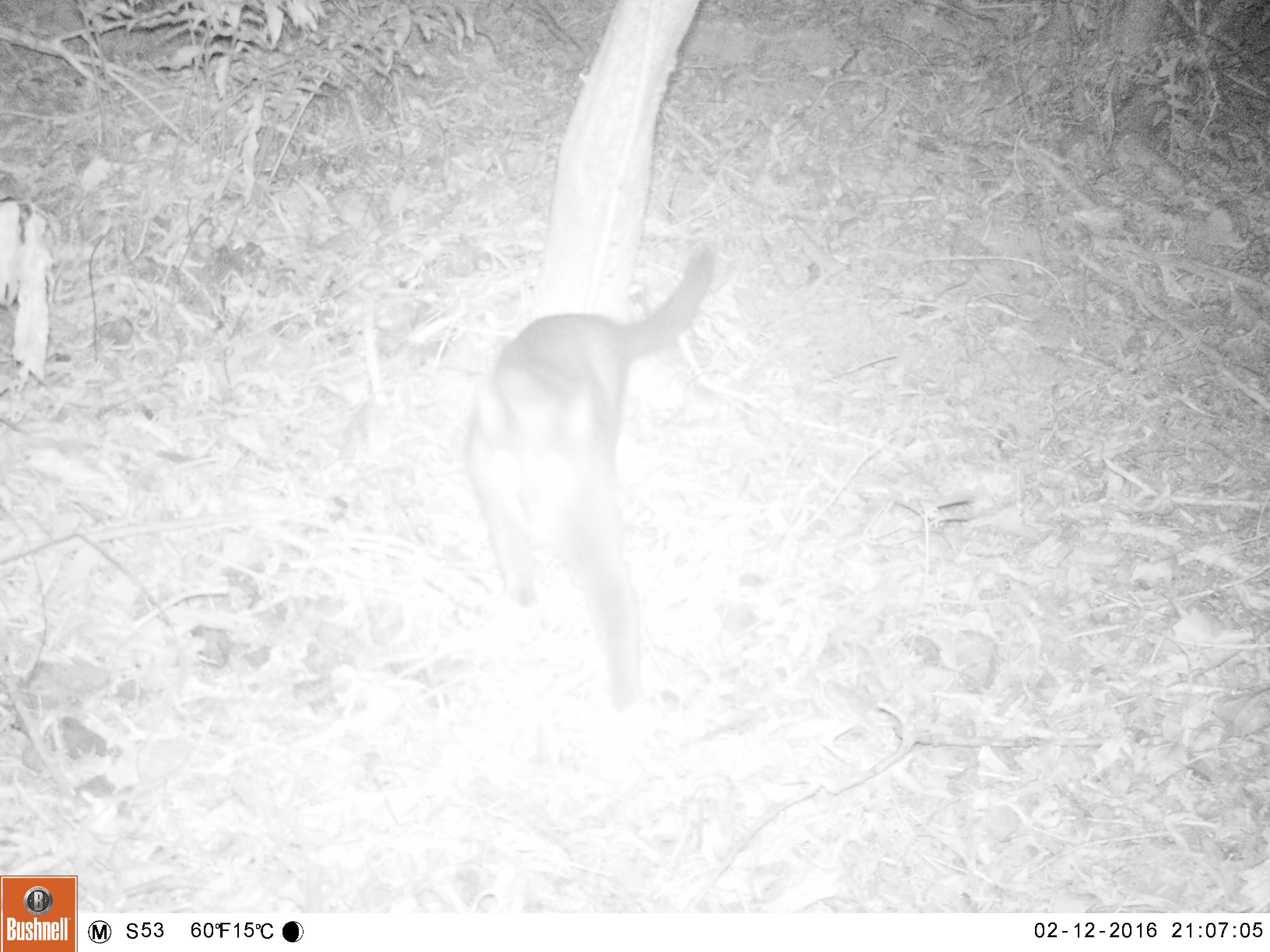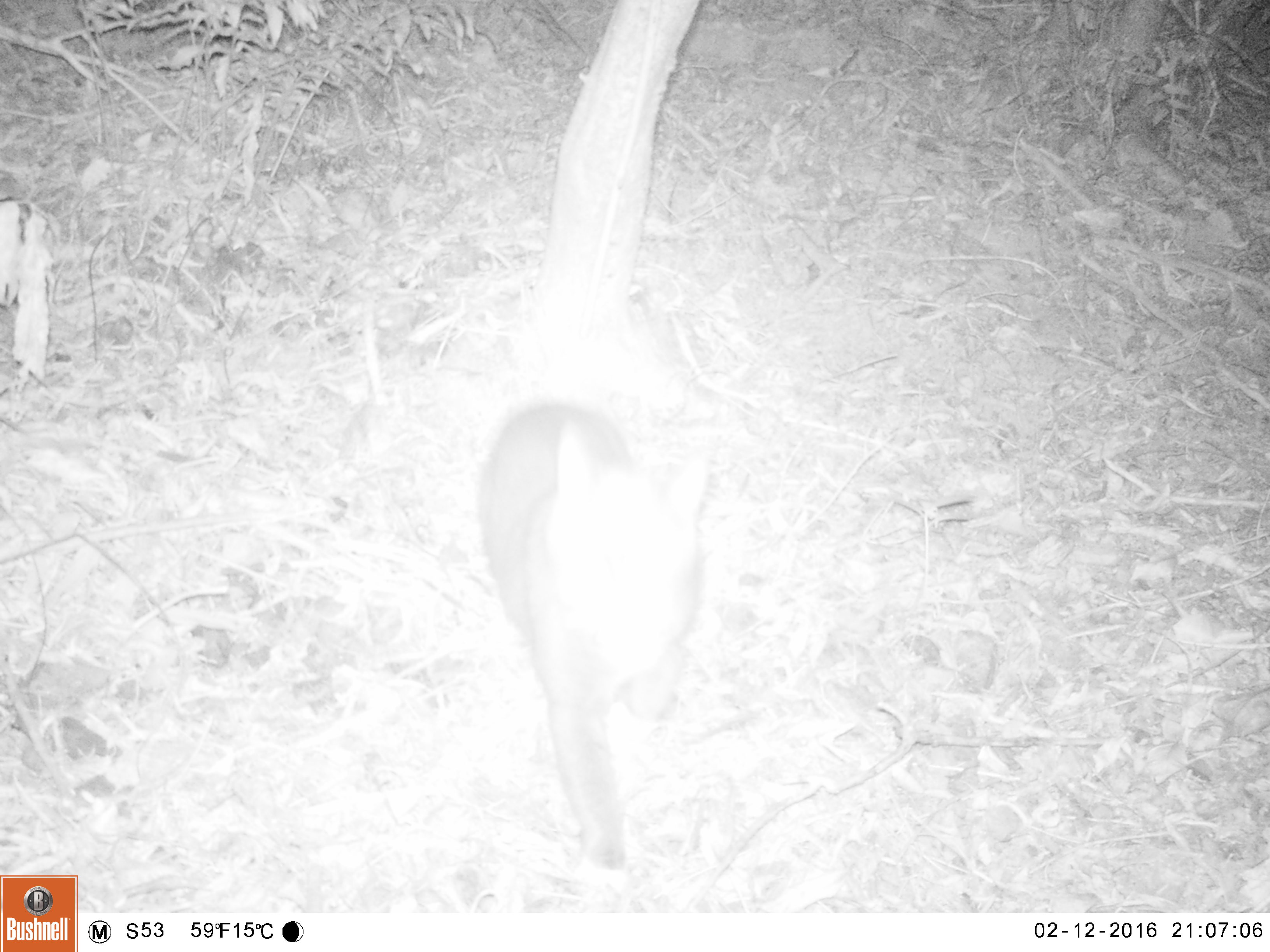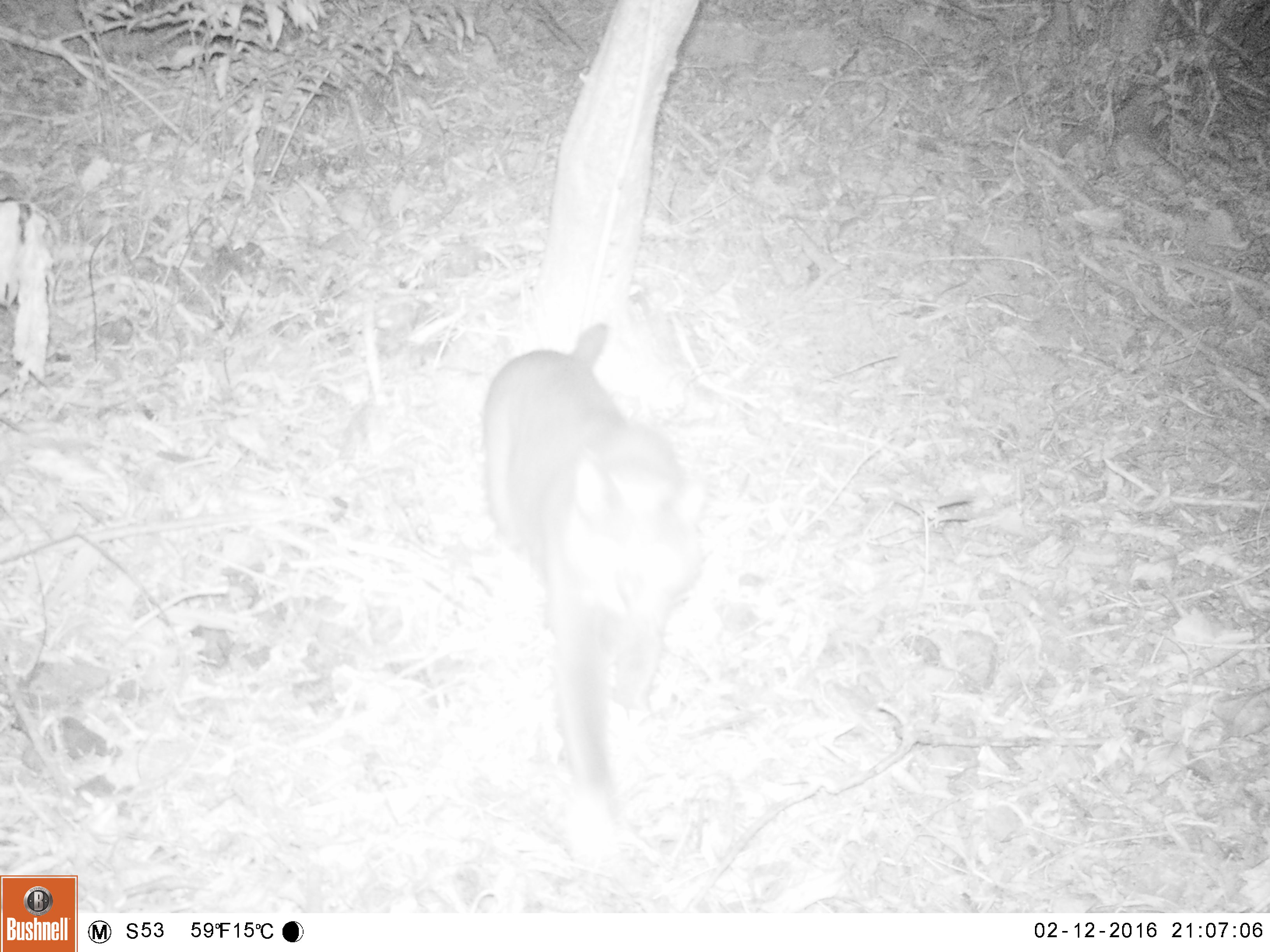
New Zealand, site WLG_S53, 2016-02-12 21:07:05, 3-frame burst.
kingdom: Animalia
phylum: Chordata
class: Mammalia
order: Carnivora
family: Felidae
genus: Felis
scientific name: Felis catus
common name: domestic cat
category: cat